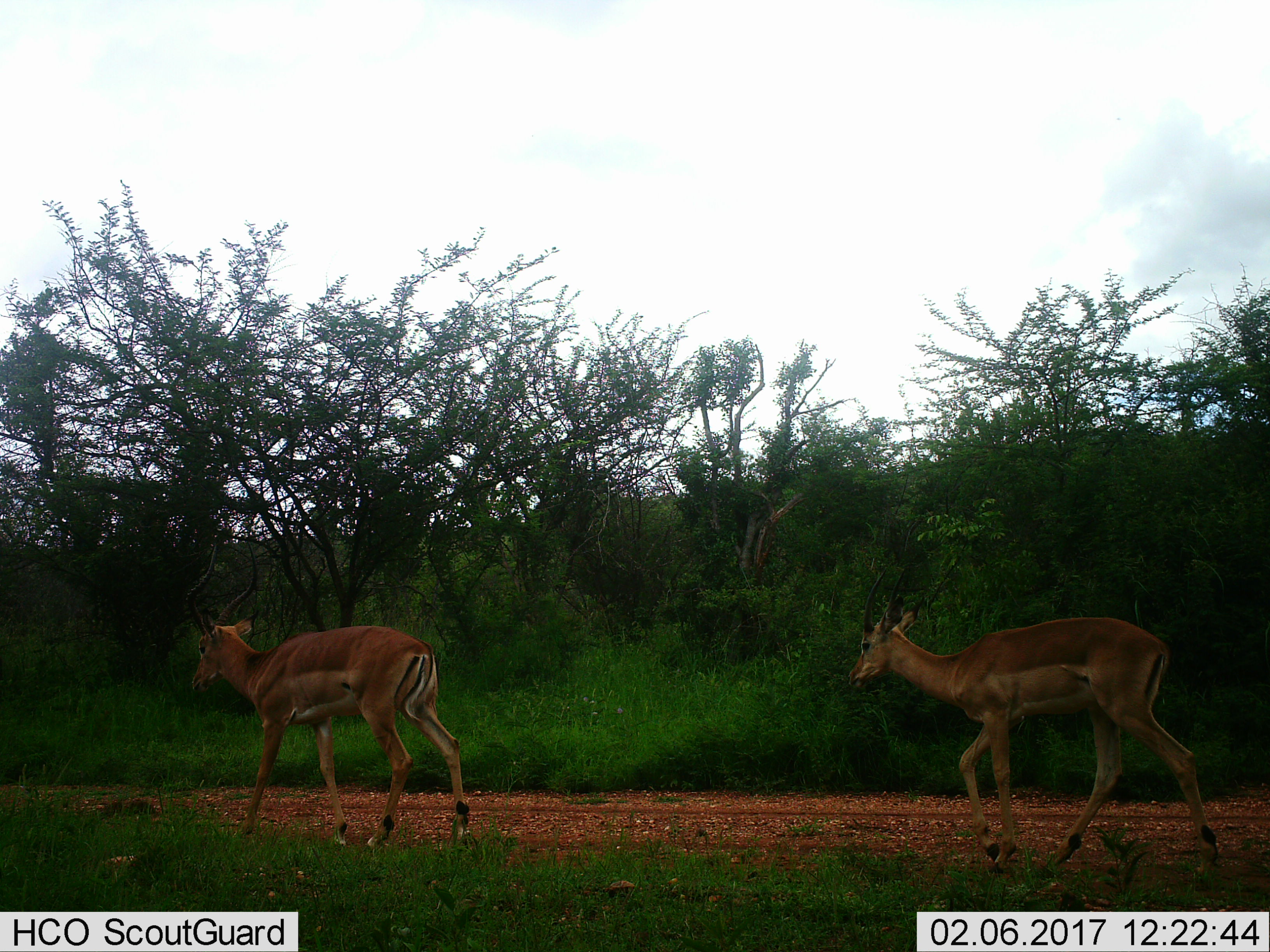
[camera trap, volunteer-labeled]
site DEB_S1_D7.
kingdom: Animalia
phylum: Chordata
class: Mammalia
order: Artiodactyla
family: Bovidae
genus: Aepyceros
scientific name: Aepyceros melampus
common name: impala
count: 2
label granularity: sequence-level